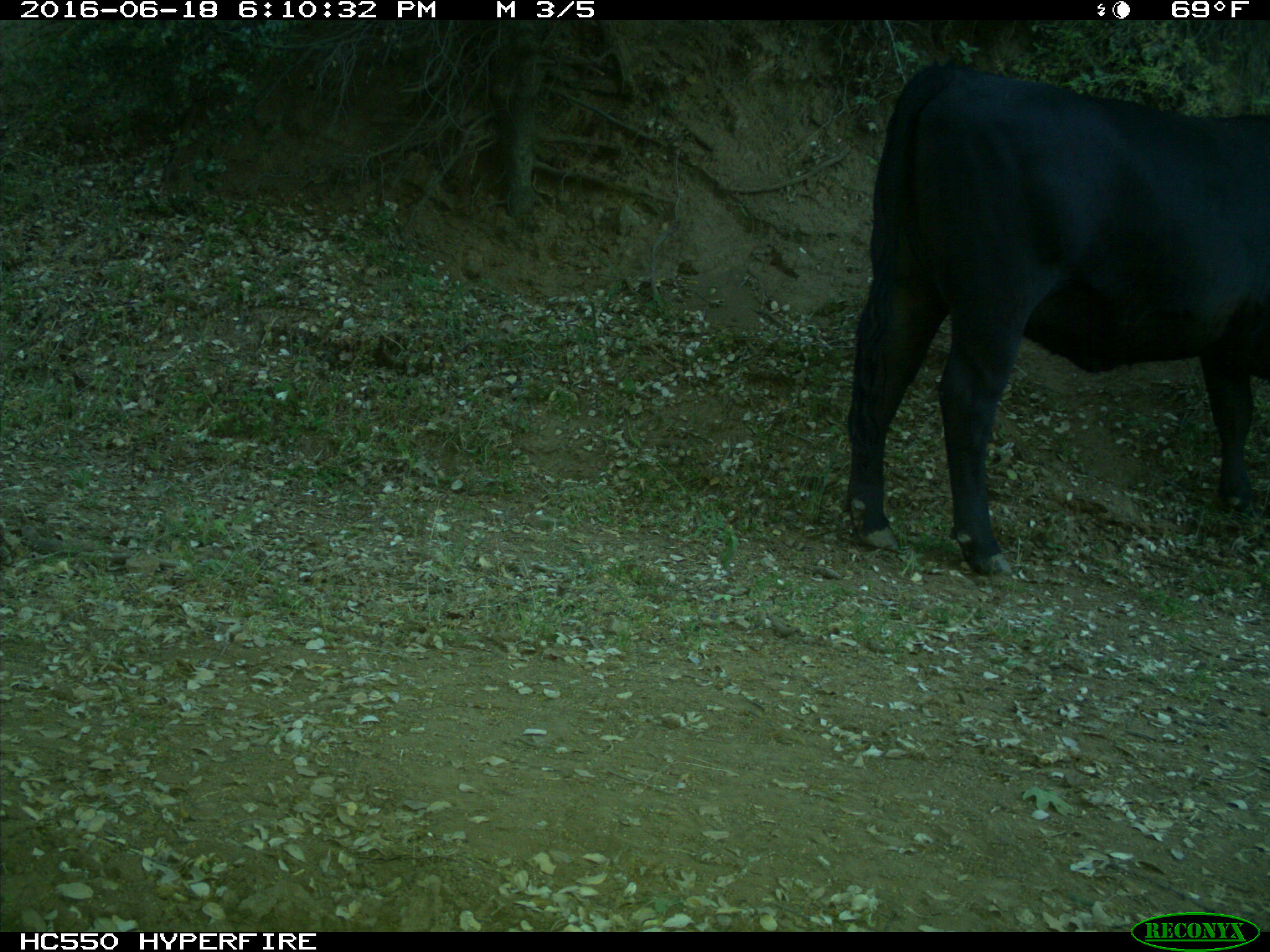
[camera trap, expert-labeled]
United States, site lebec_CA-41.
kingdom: Animalia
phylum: Chordata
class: Mammalia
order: Artiodactyla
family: Bovidae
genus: Bos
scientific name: Bos taurus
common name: domestic cow